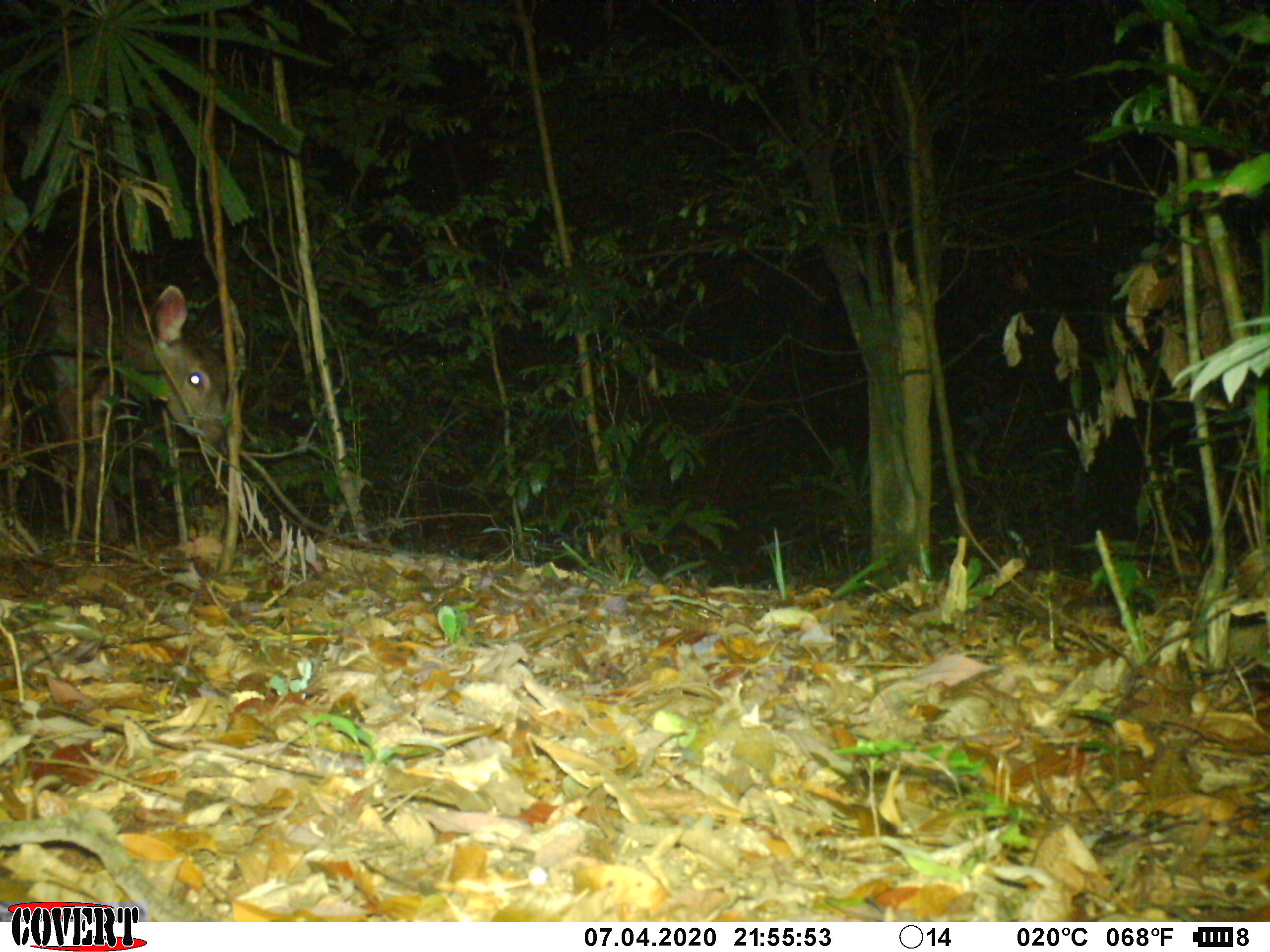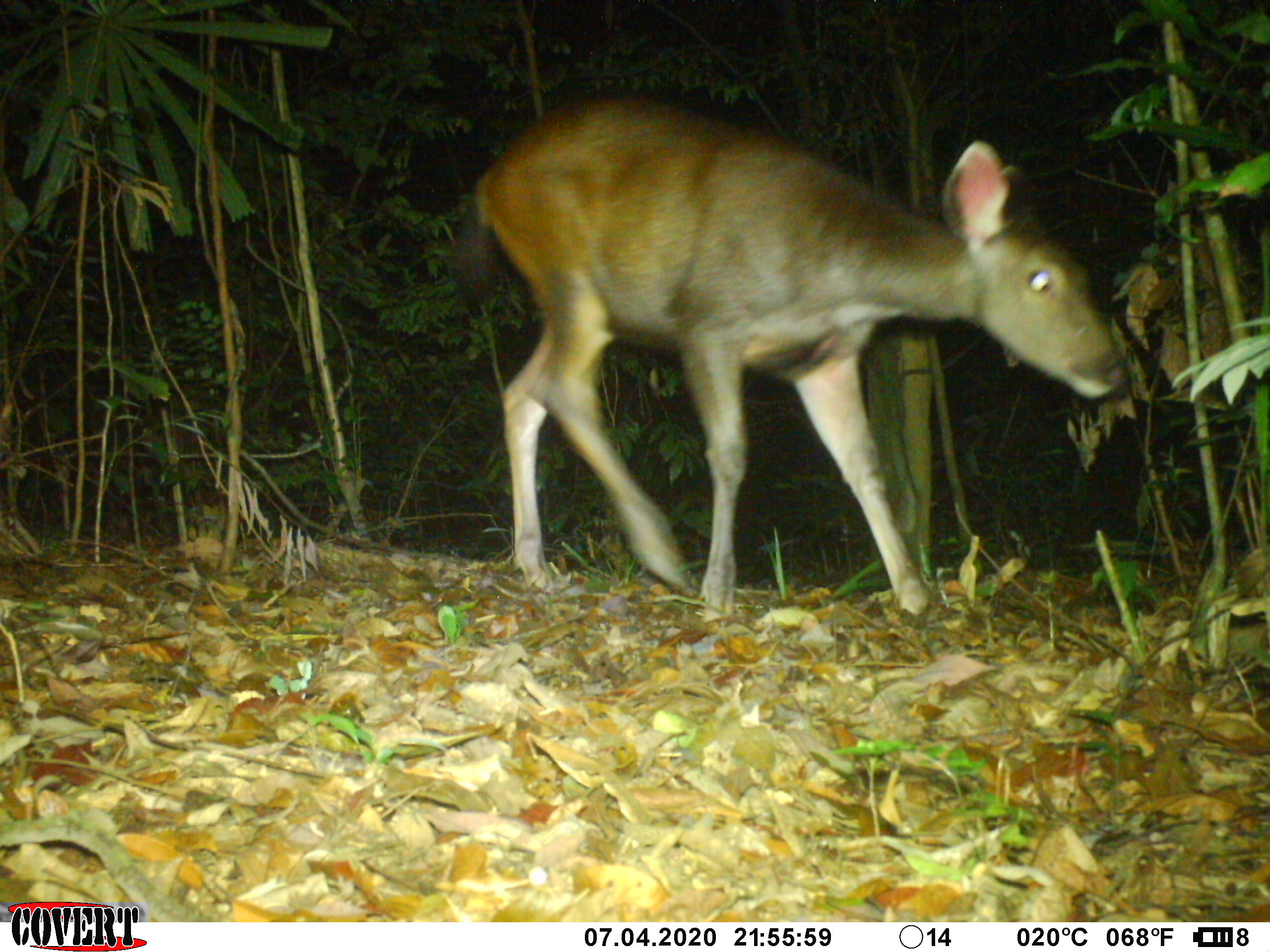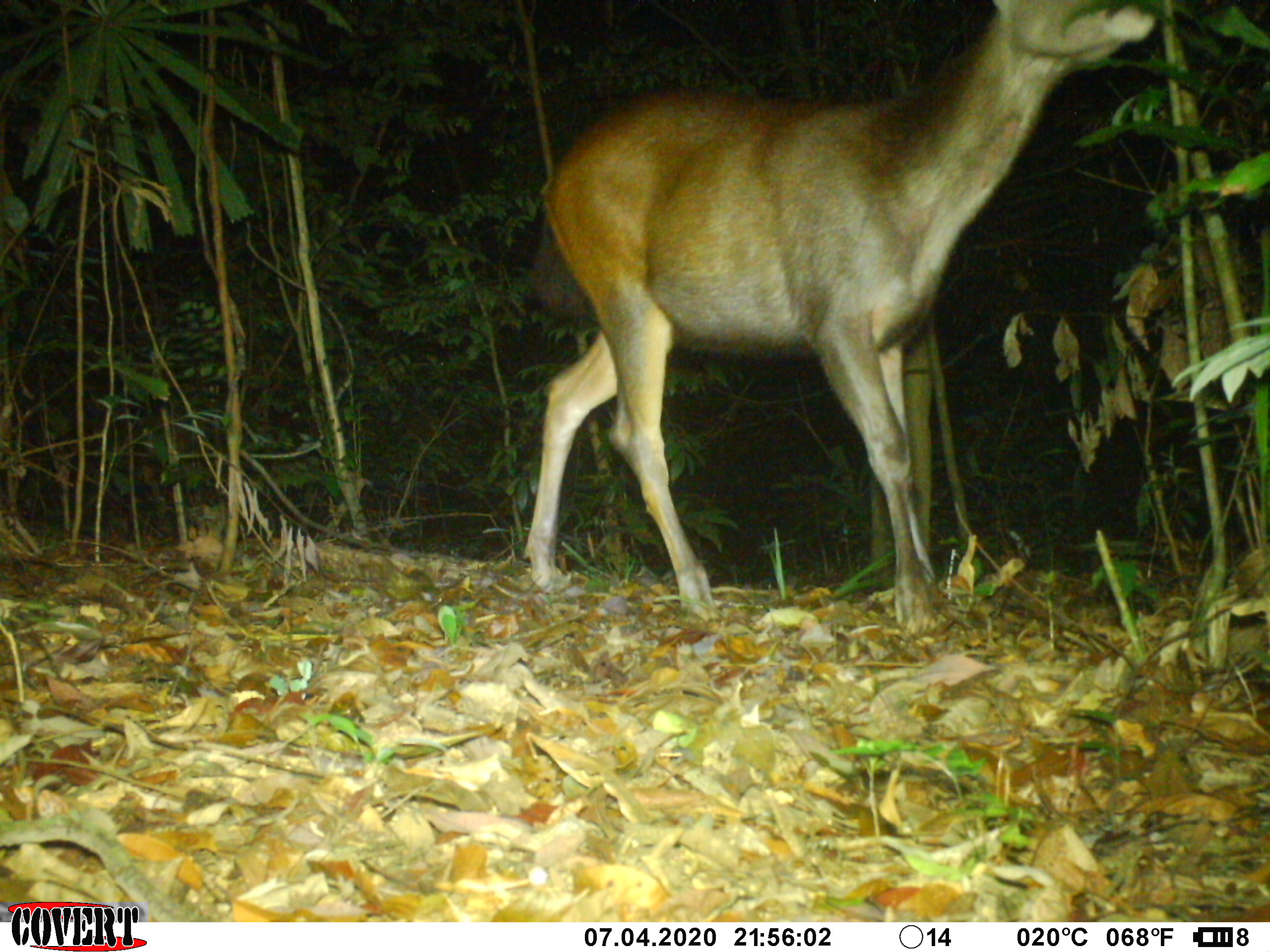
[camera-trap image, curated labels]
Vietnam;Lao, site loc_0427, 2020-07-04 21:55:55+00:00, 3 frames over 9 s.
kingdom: Animalia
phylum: Chordata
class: Mammalia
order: Artiodactyla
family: Cervidae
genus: Rusa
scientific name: Rusa unicolor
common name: sambar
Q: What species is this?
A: Sambar (Rusa unicolor).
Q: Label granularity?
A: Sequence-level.